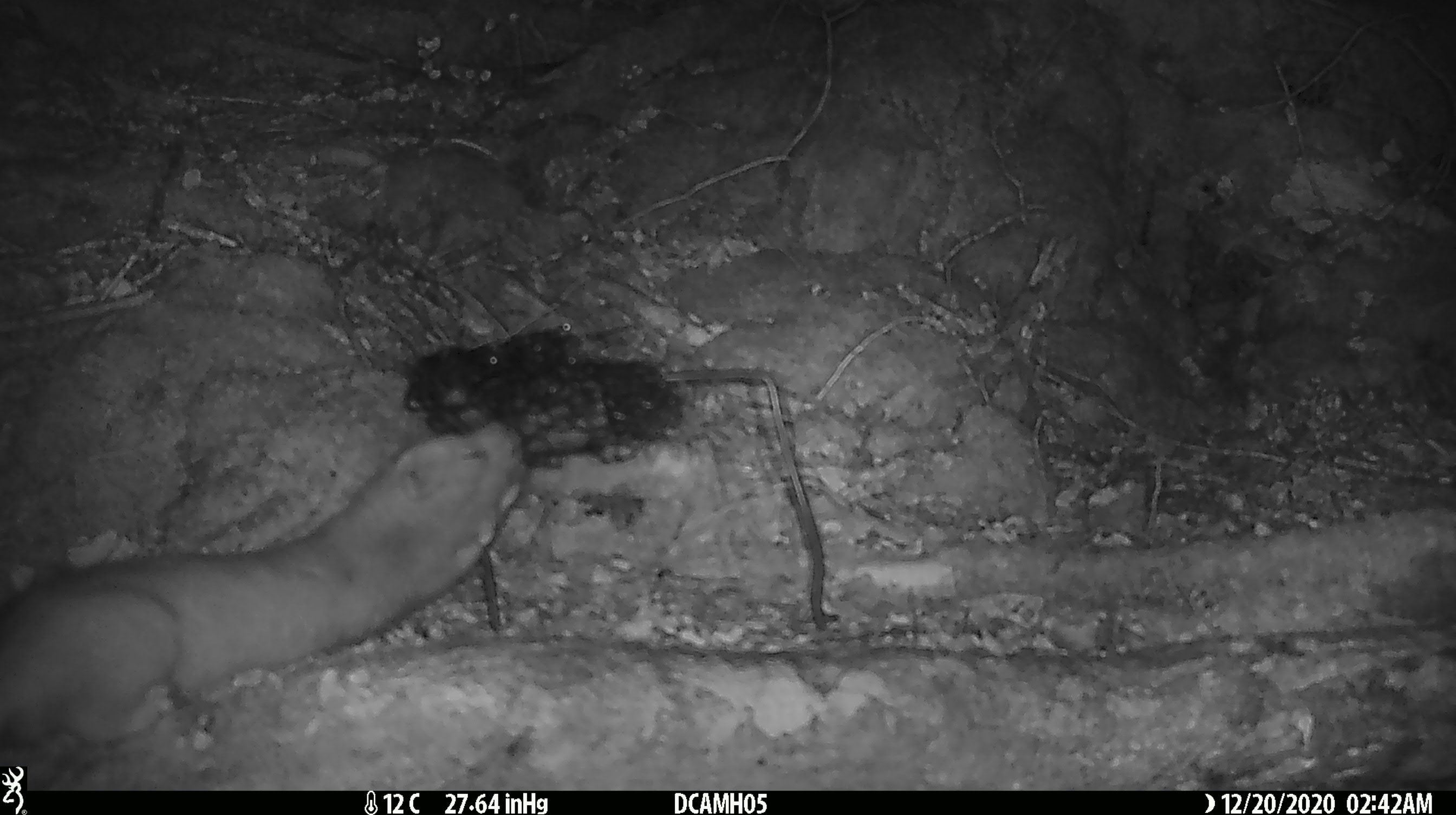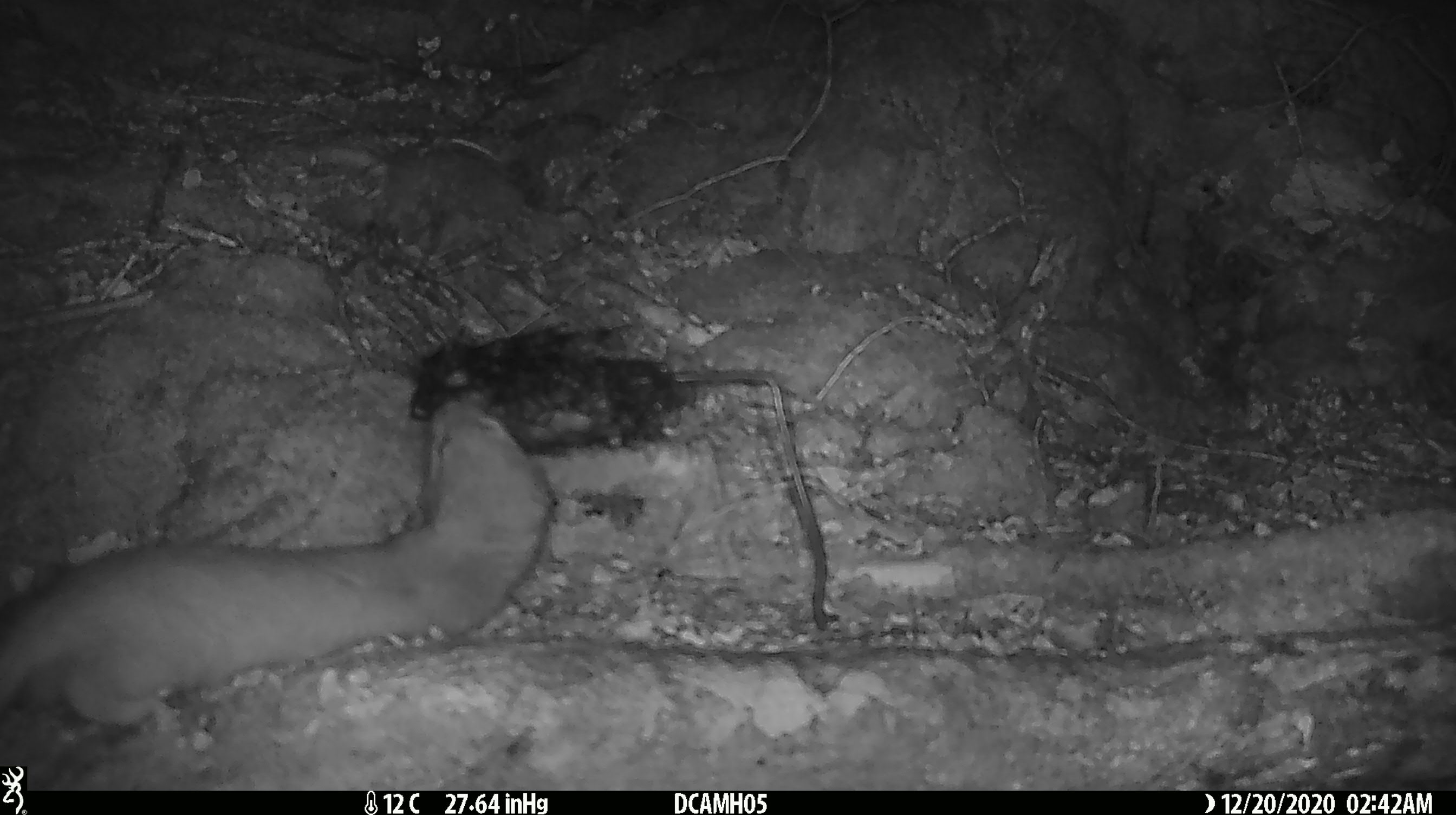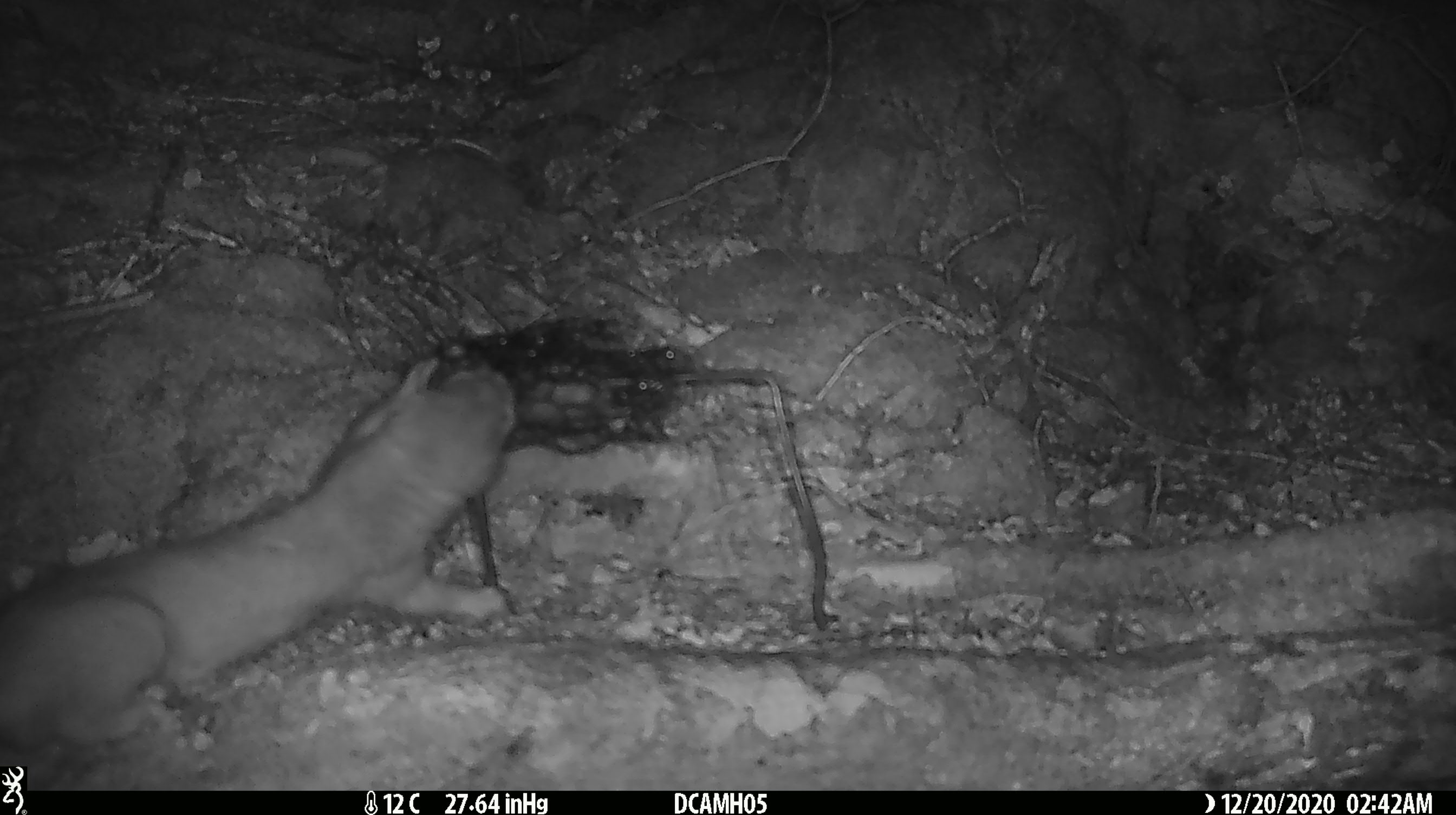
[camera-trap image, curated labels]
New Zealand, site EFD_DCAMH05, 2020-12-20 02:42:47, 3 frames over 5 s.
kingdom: Animalia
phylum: Chordata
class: Mammalia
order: Carnivora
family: Mustelidae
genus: Mustela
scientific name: Mustela erminea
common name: stoat